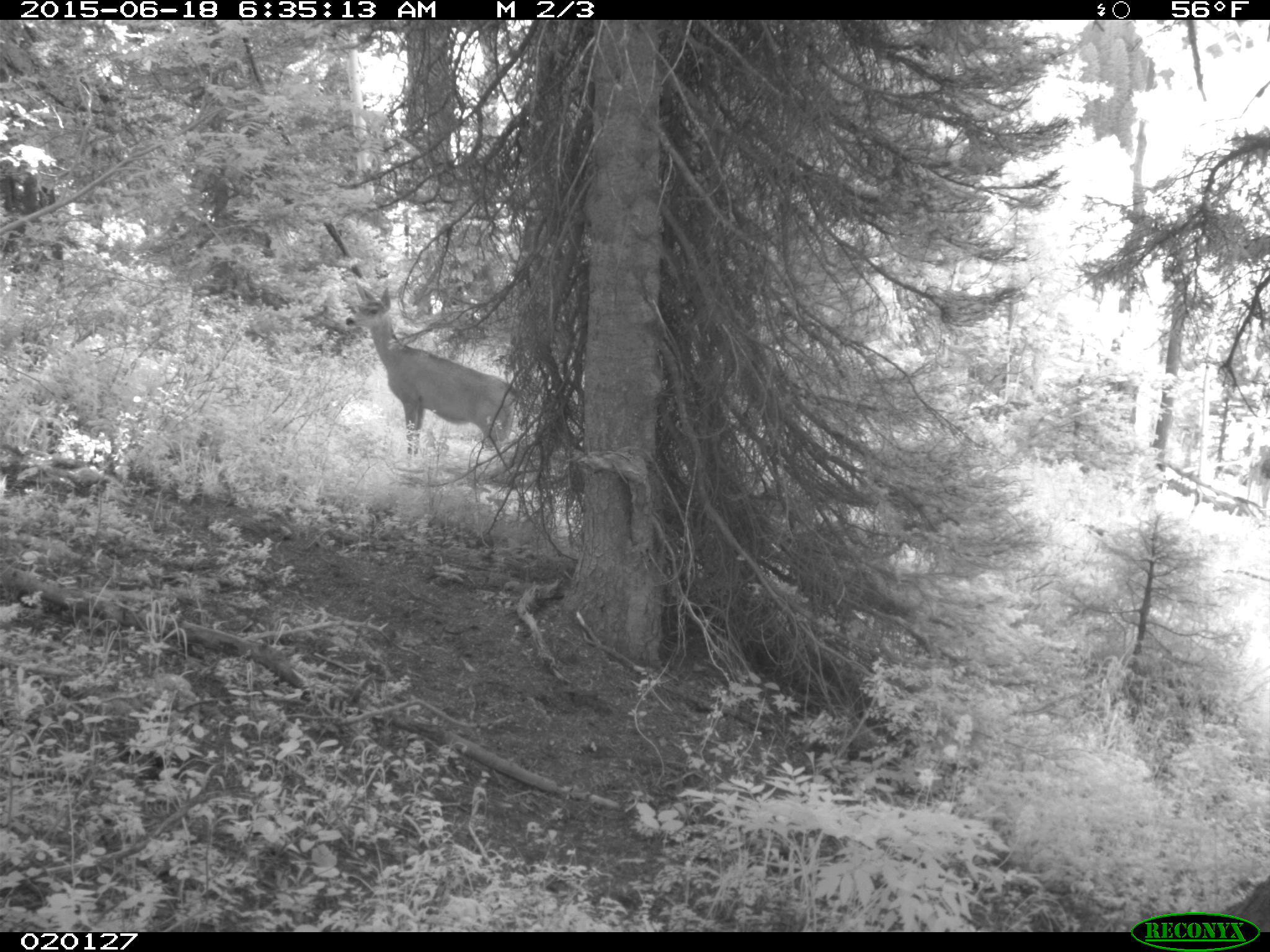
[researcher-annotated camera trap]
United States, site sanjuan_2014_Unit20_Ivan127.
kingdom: Animalia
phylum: Chordata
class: Mammalia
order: Artiodactyla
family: Cervidae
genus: Odocoileus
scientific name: Odocoileus hemionus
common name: mule deer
Odocoileus hemionus (mule deer).